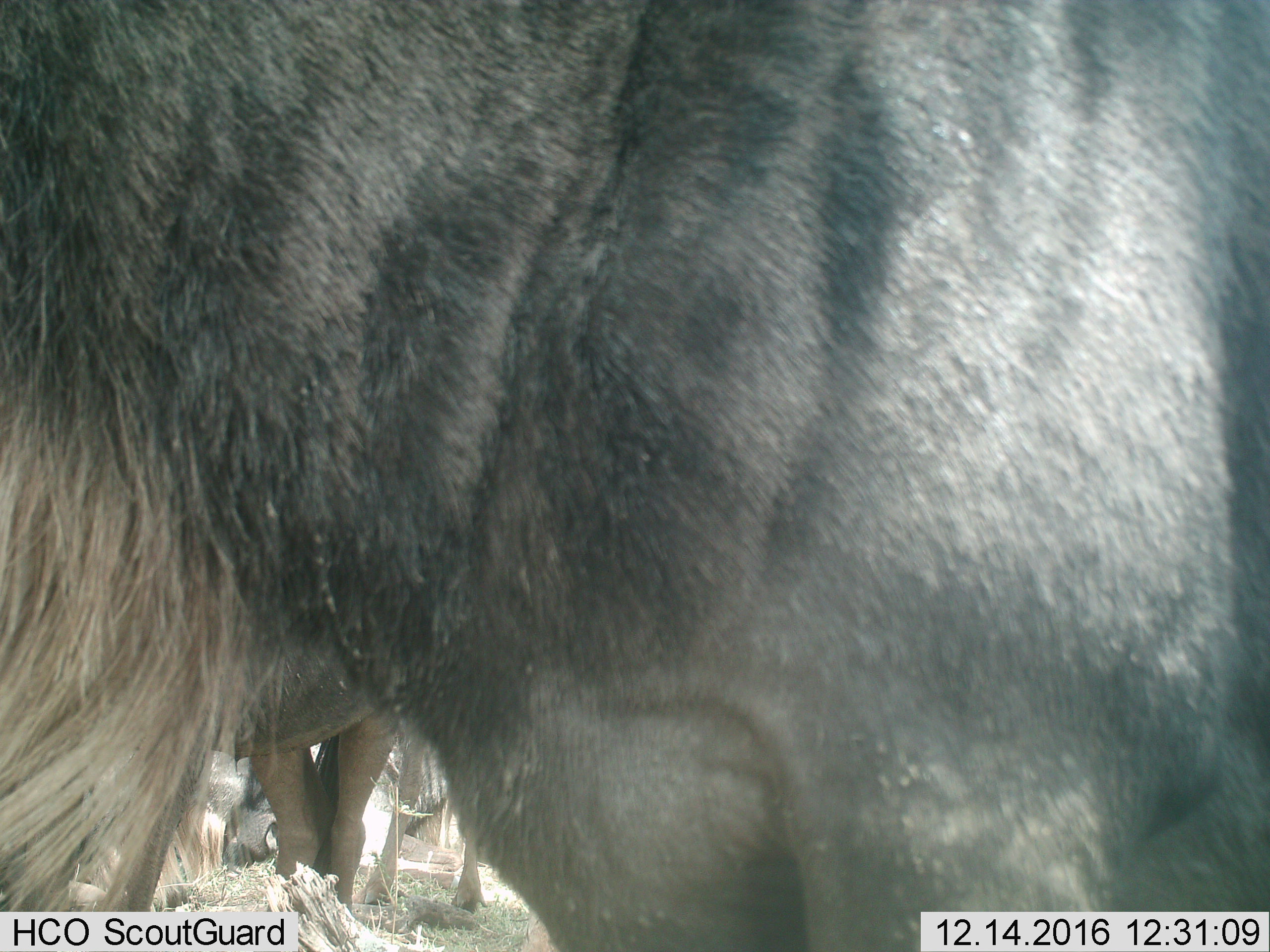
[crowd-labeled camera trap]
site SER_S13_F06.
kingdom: Animalia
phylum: Chordata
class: Mammalia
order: Artiodactyla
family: Bovidae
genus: Connochaetes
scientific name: Connochaetes taurinus taurinus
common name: blue wildebeest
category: wildebeestblue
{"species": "wildebeestblue (blue wildebeest) (Connochaetes taurinus taurinus)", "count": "3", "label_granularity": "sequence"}